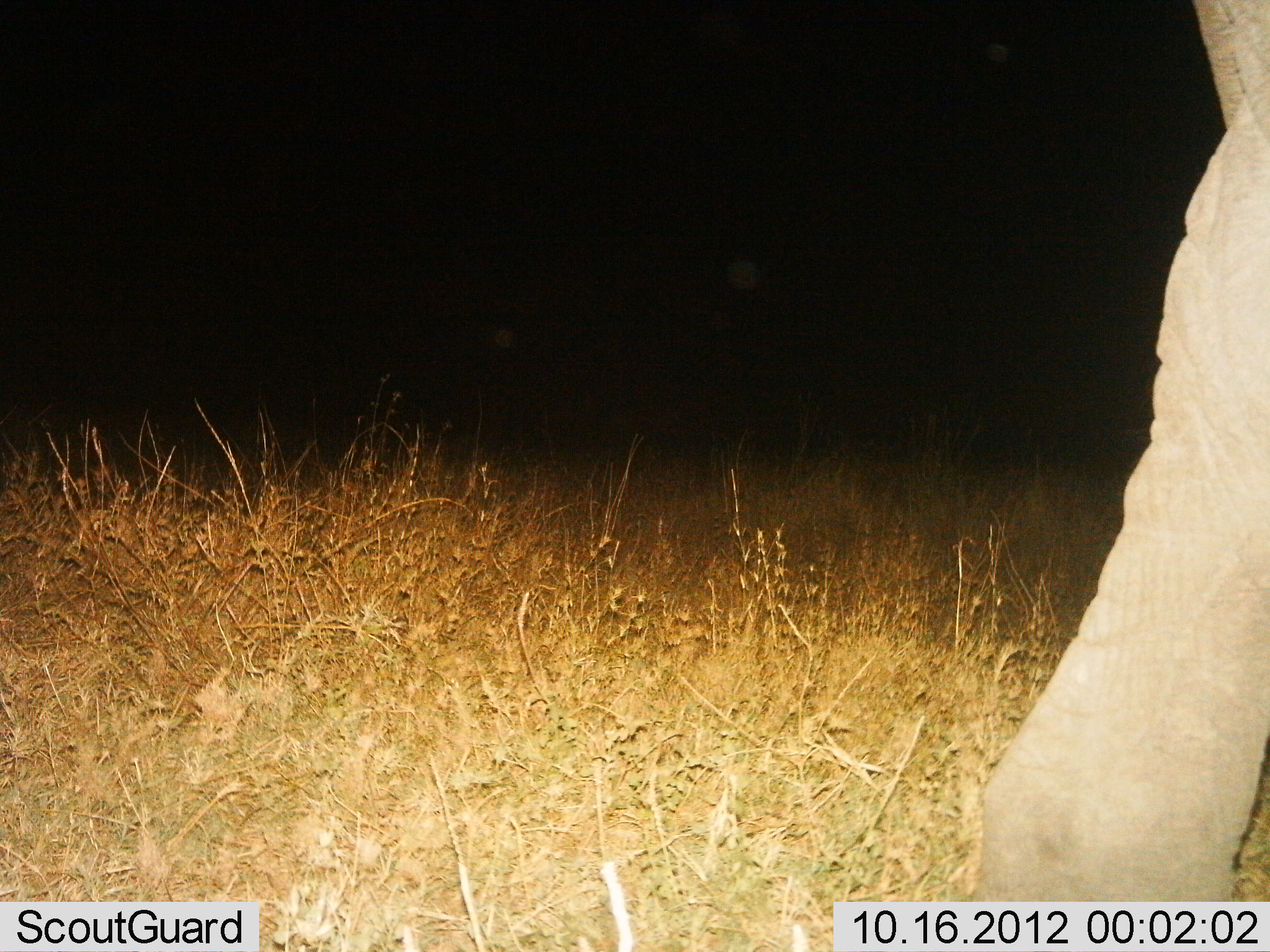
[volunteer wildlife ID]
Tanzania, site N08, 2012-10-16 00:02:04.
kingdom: Animalia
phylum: Chordata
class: Mammalia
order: Proboscidea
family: Elephantidae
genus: Loxodonta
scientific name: Loxodonta africana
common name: african bush elephant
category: elephant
Elephant (african bush elephant) (Loxodonta africana), count 1. Behavior (volunteer vote fractions): standing 30%, resting 0%, moving 70%, interacting 10%. Young present (vote fraction): 0%. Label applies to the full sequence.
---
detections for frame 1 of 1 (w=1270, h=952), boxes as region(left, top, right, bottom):
animal: region(967, 0, 1270, 901)